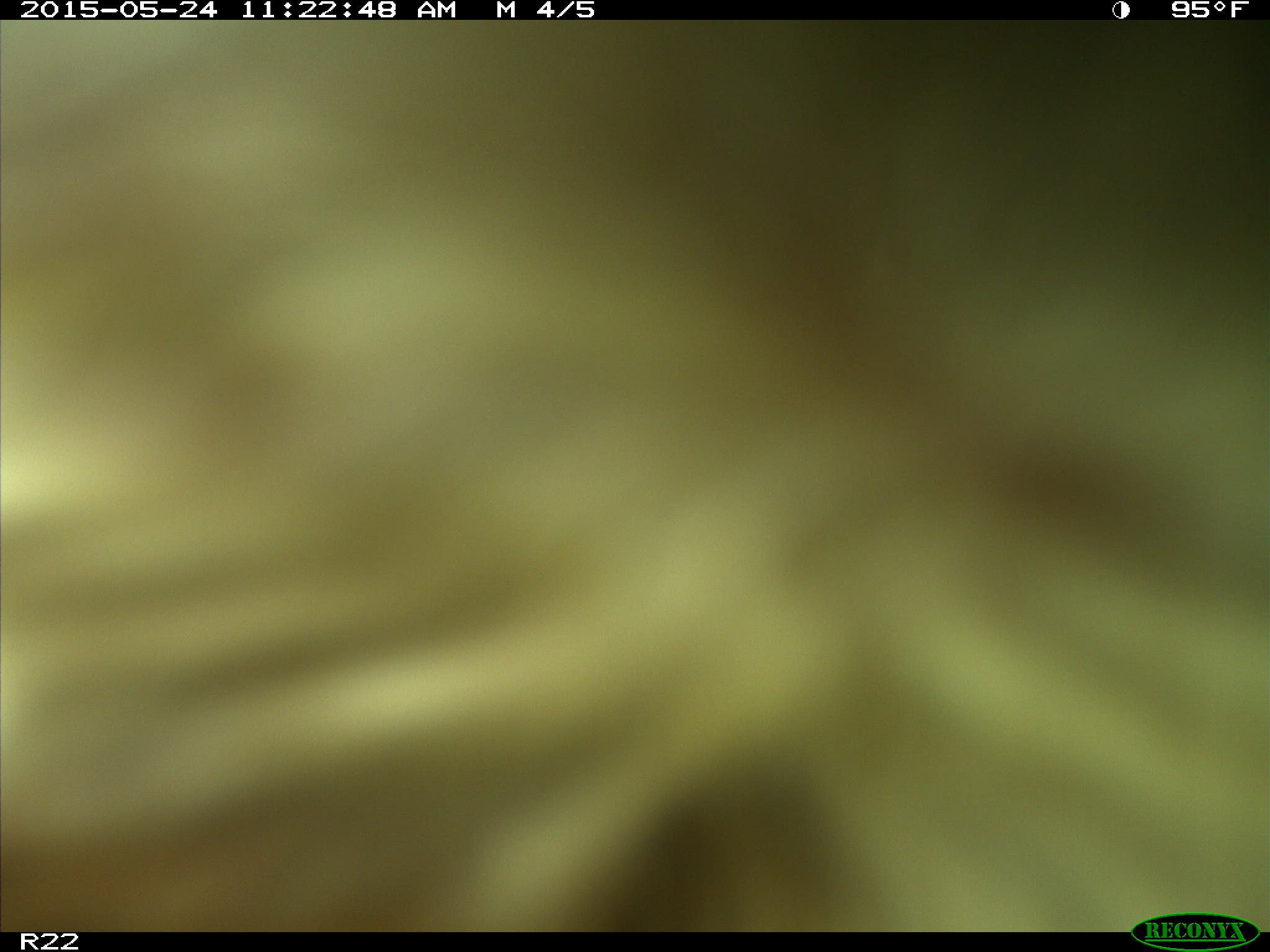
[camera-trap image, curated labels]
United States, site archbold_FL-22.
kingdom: Animalia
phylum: Chordata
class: Mammalia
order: Artiodactyla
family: Suidae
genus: Sus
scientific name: Sus scrofa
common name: wild boar